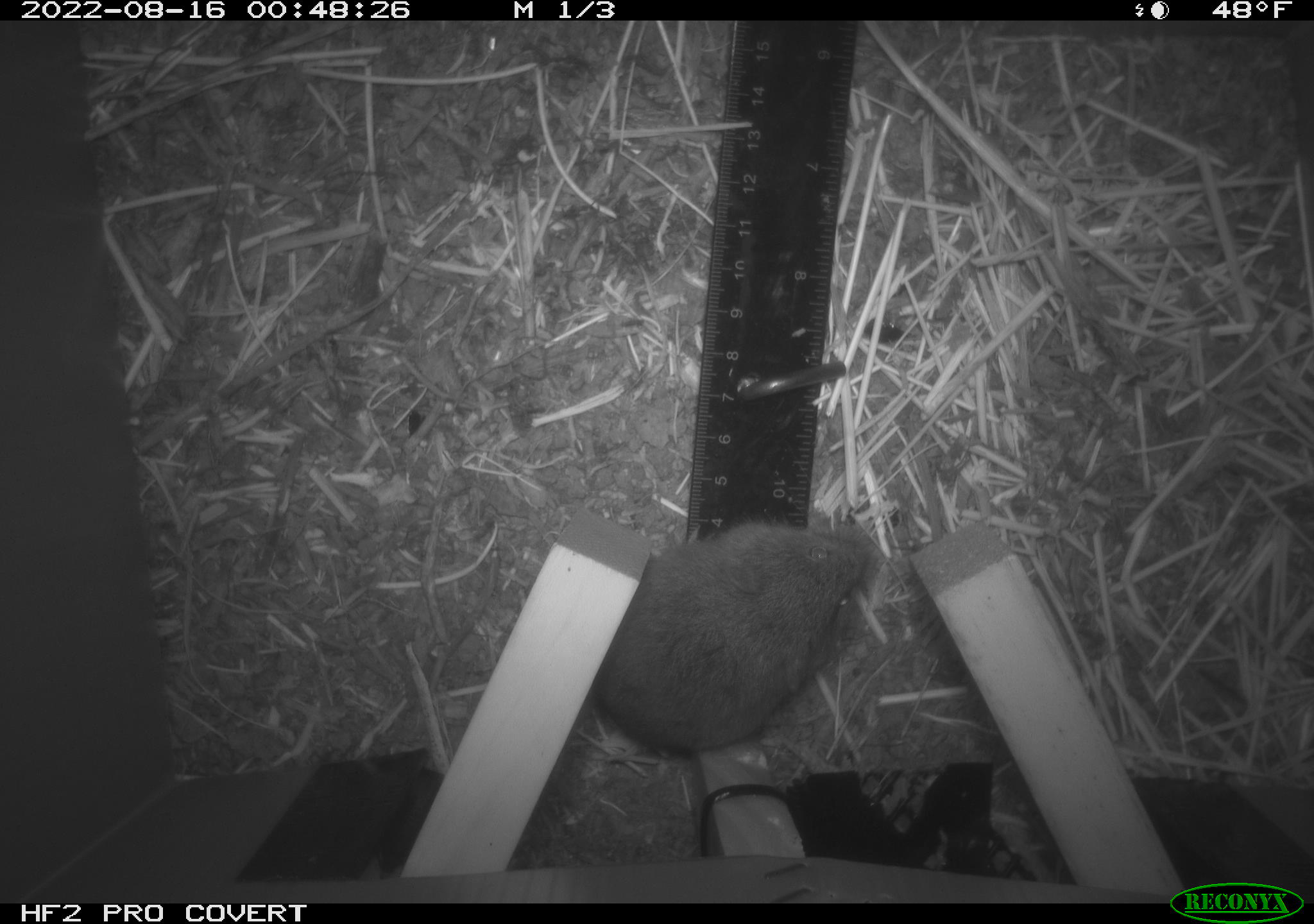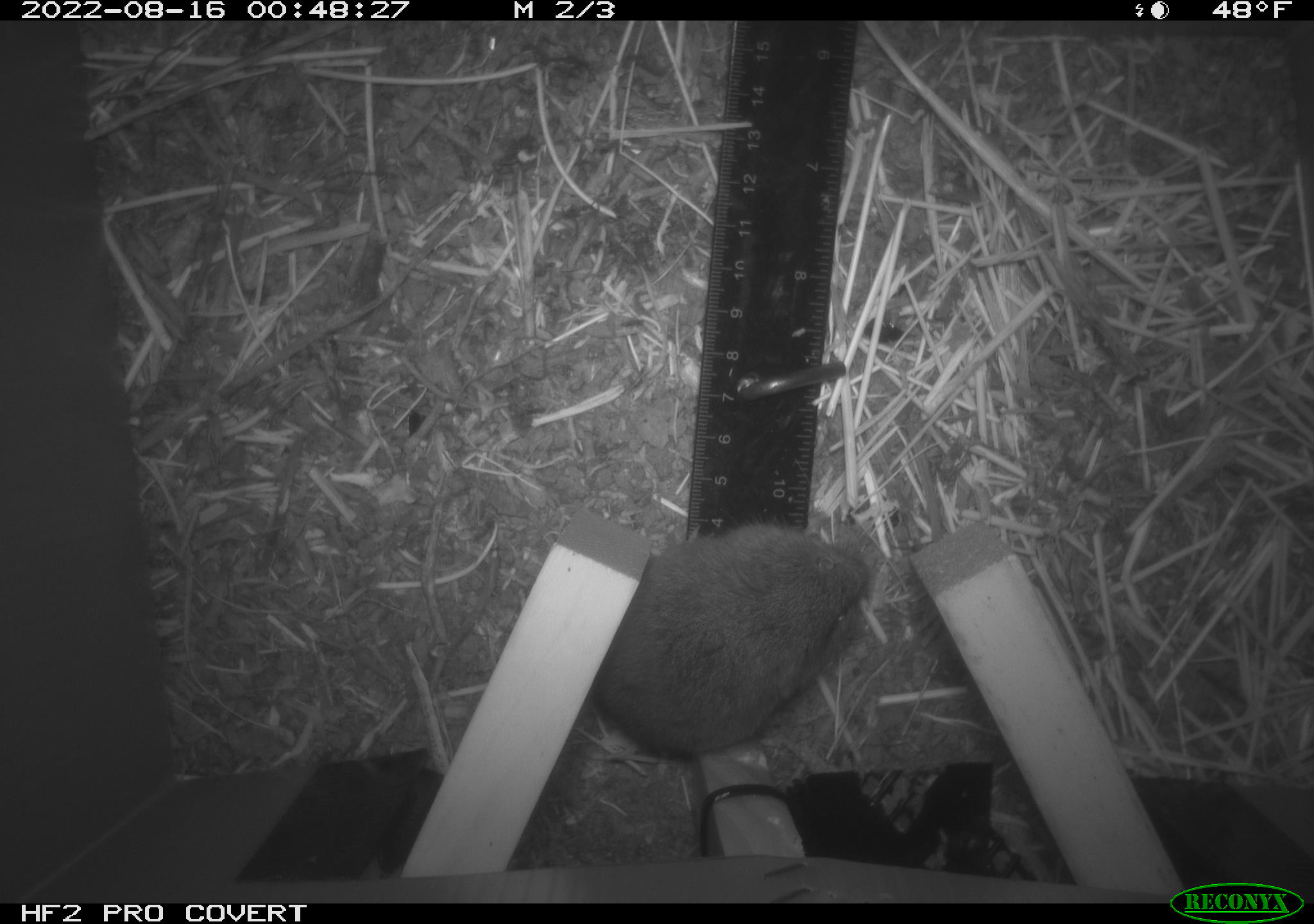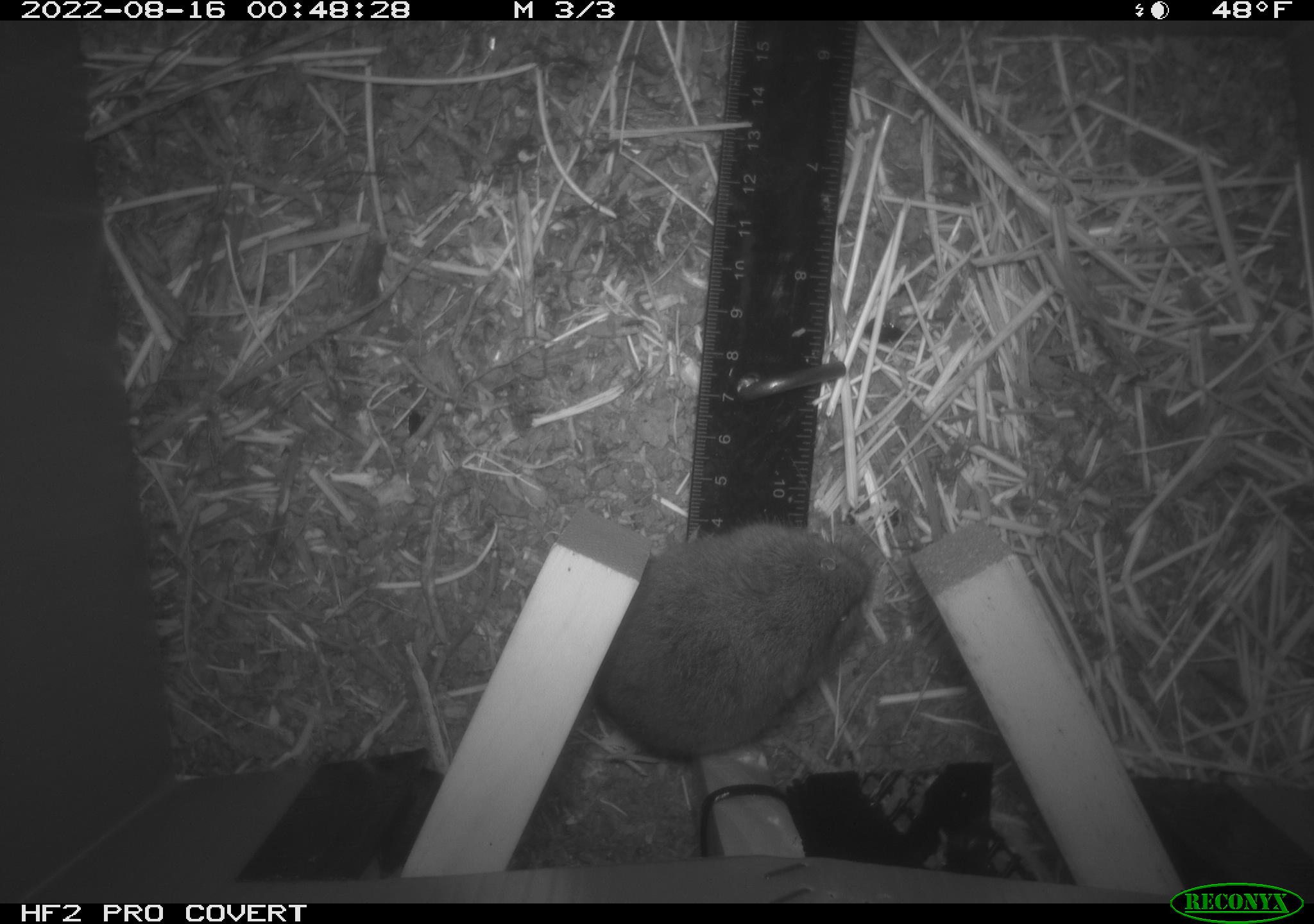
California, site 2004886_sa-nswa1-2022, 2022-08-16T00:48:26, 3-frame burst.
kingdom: Animalia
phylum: Chordata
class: Mammalia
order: Rodentia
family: Cricetidae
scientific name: Cricetidae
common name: hamsters, voles, lemmings, and allies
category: cricetidae family